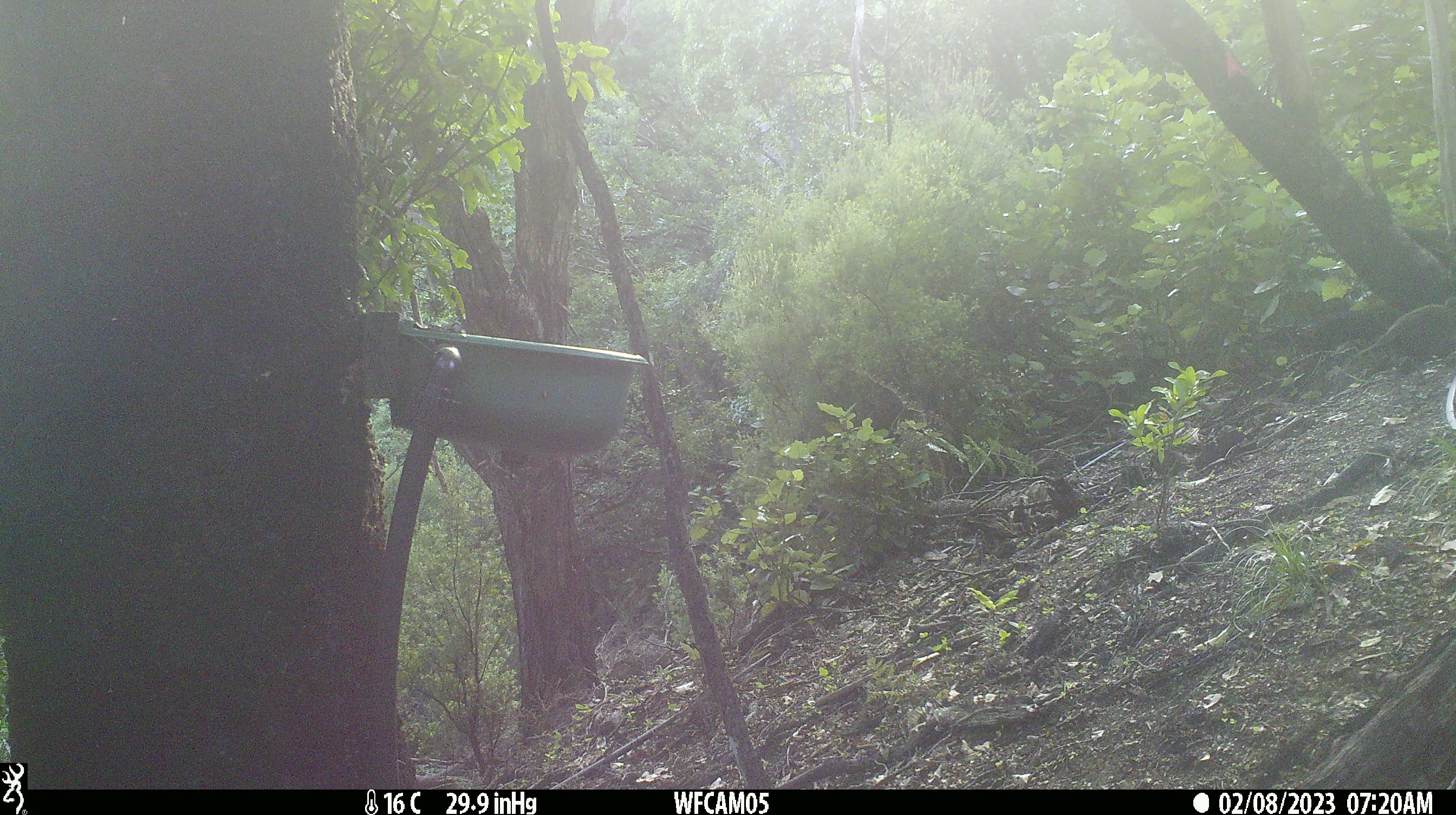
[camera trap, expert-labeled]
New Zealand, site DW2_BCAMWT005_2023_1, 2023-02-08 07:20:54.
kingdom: Animalia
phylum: Chordata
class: Aves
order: Gruiformes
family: Rallidae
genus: Gallirallus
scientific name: Gallirallus australis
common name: weka